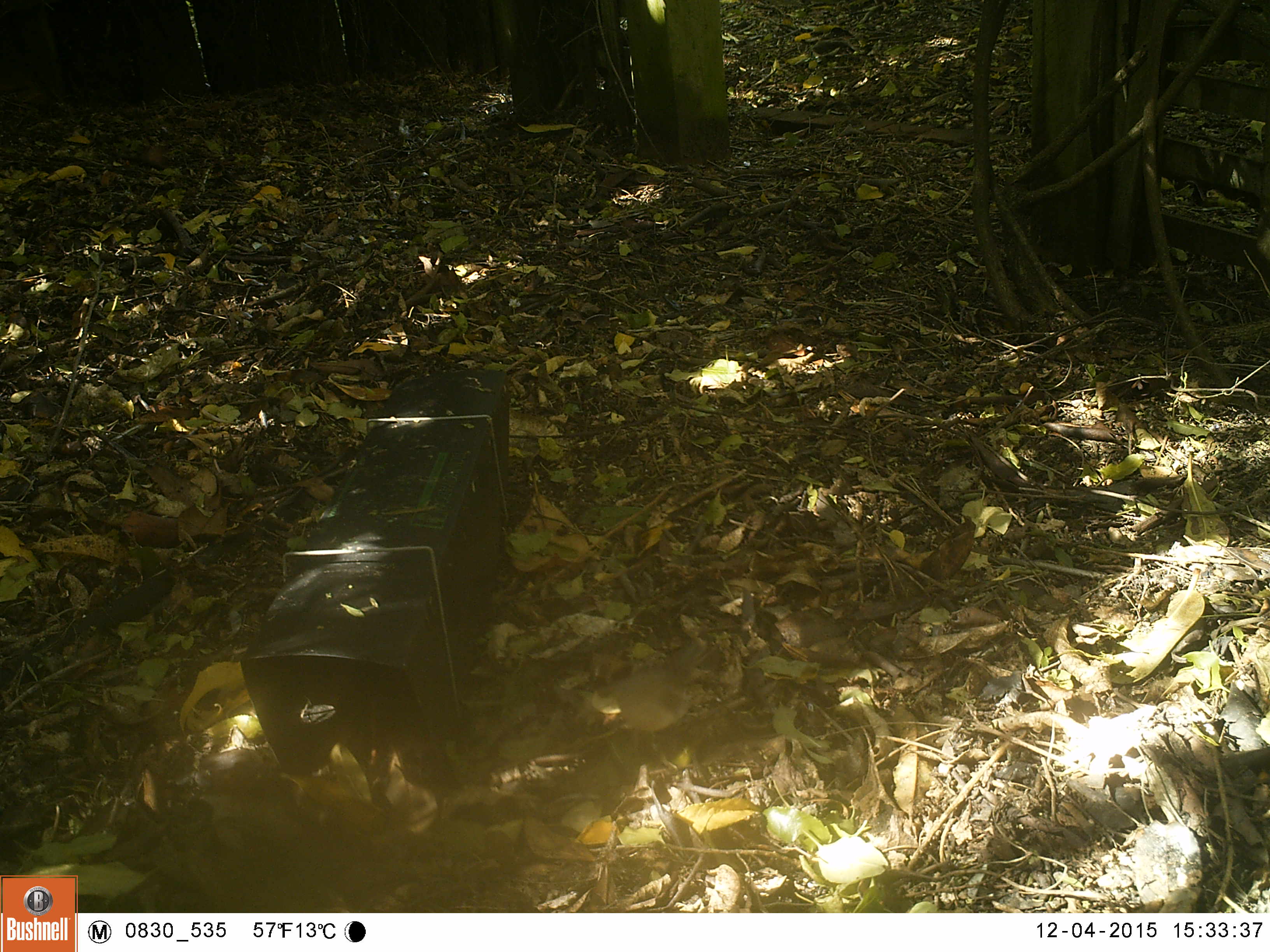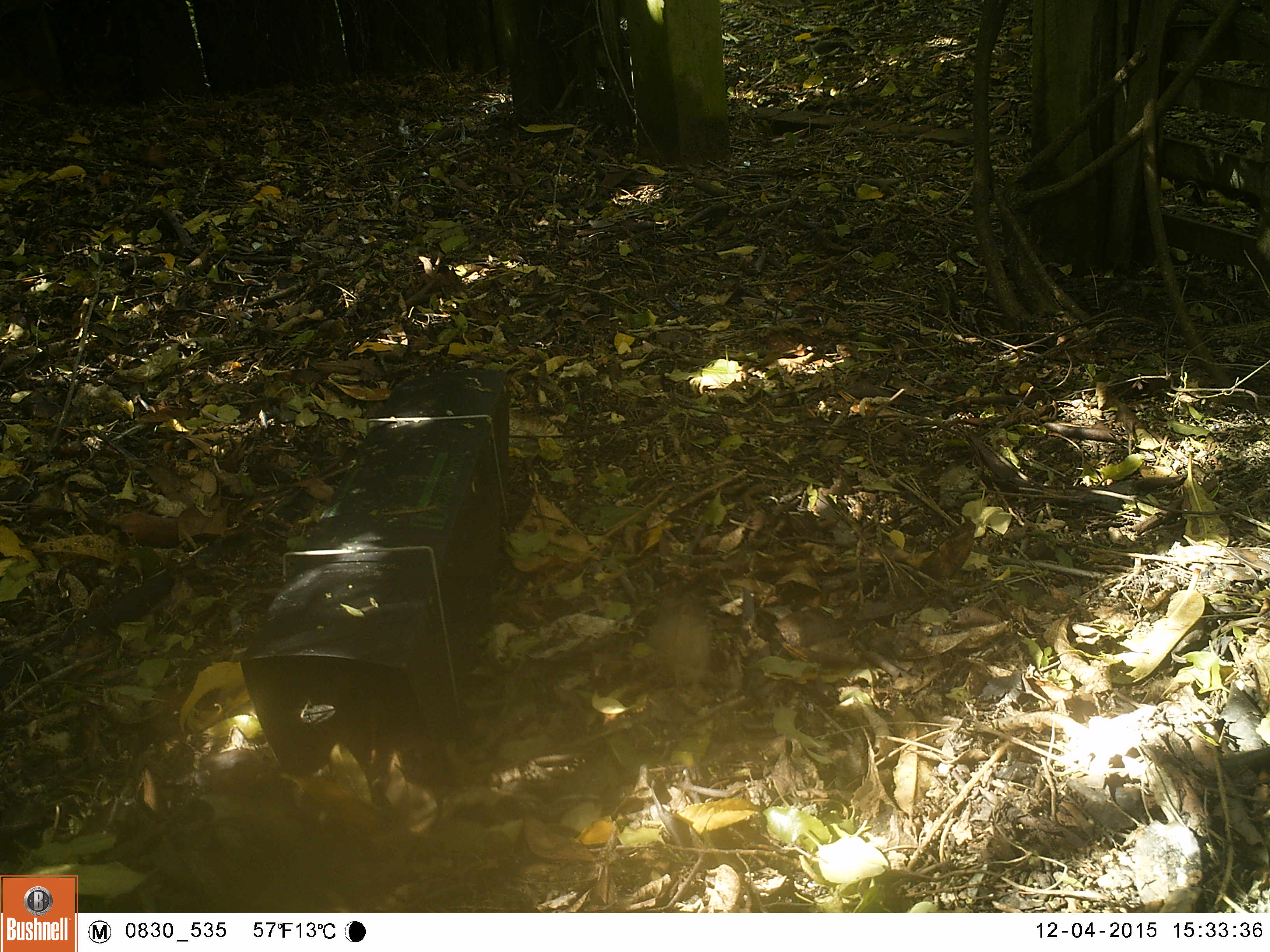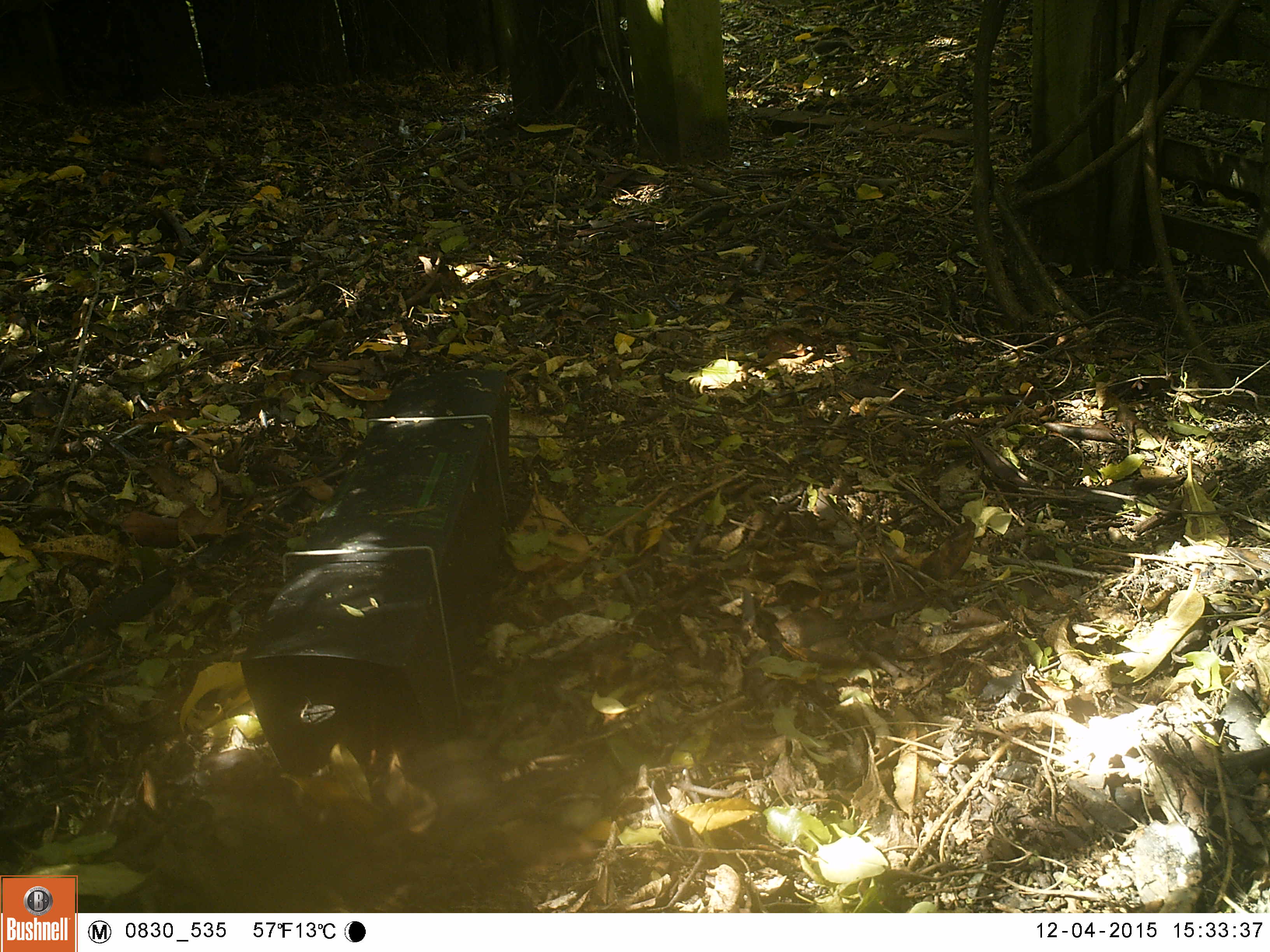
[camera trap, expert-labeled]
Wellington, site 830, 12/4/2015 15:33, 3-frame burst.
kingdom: Animalia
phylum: Chordata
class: Aves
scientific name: Aves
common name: bird